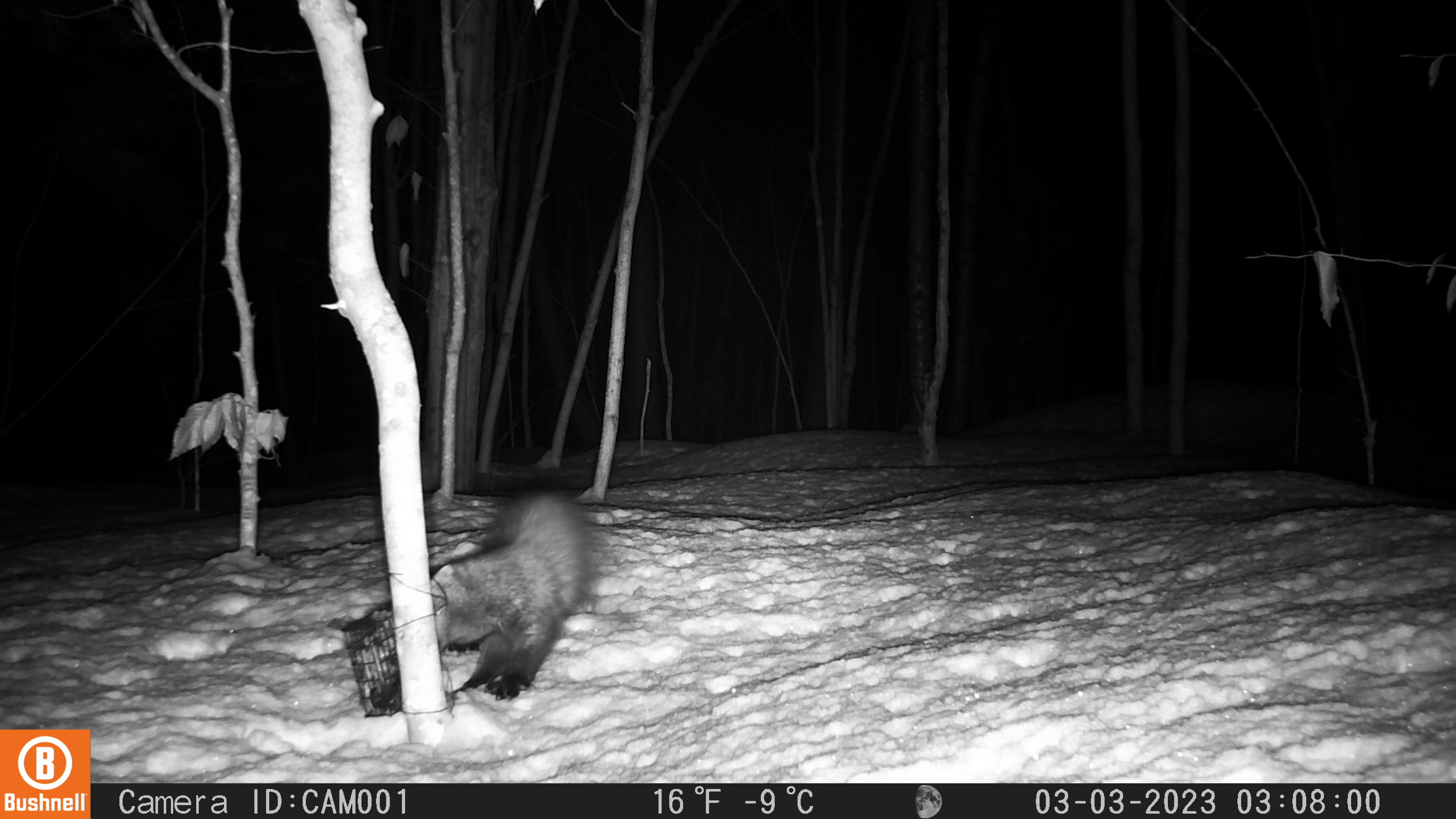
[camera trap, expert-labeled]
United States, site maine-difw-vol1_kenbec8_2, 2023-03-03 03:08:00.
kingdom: Animalia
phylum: Chordata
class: Mammalia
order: Carnivora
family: Mustelidae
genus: Pekania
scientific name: Pekania pennanti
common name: fisher